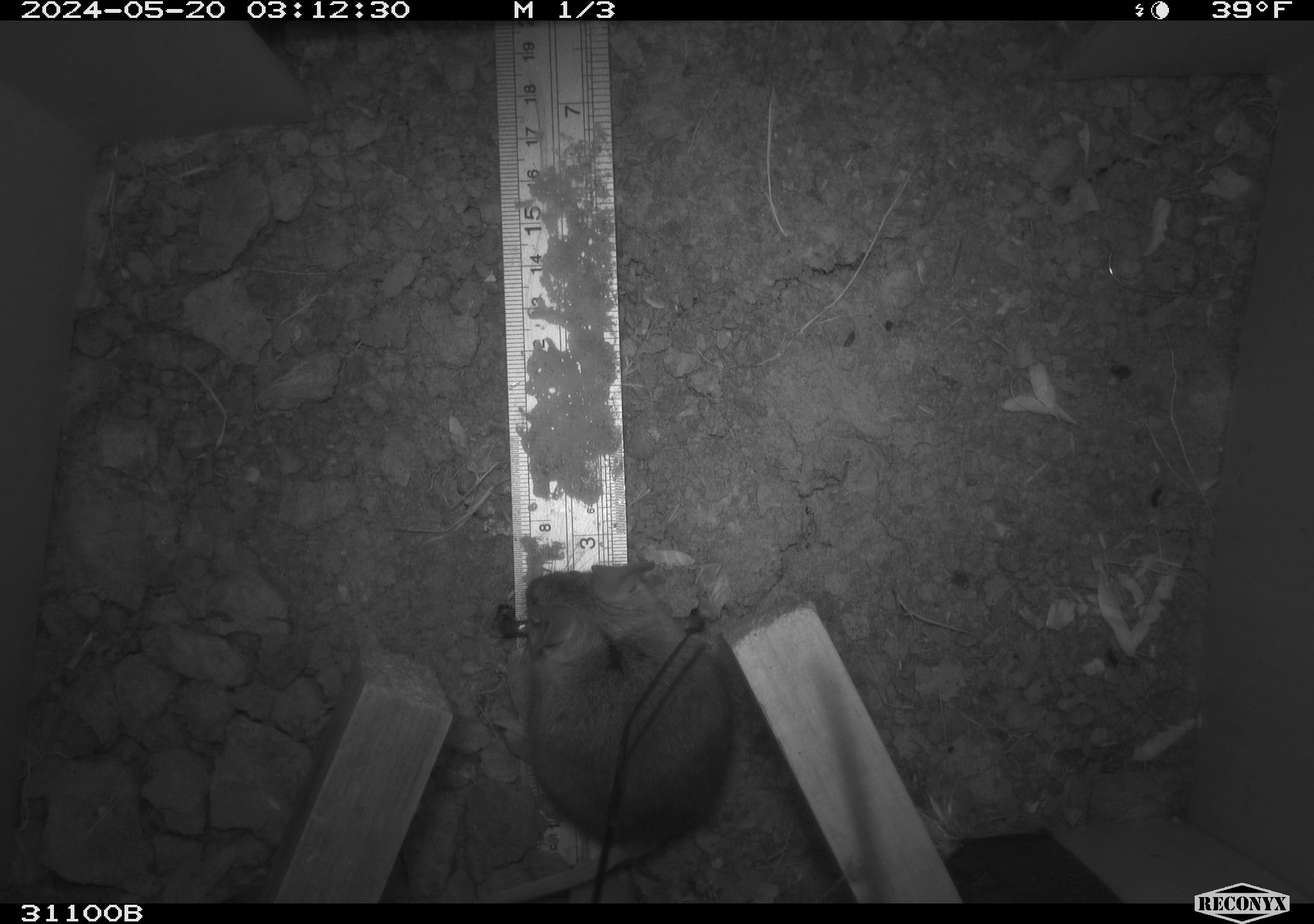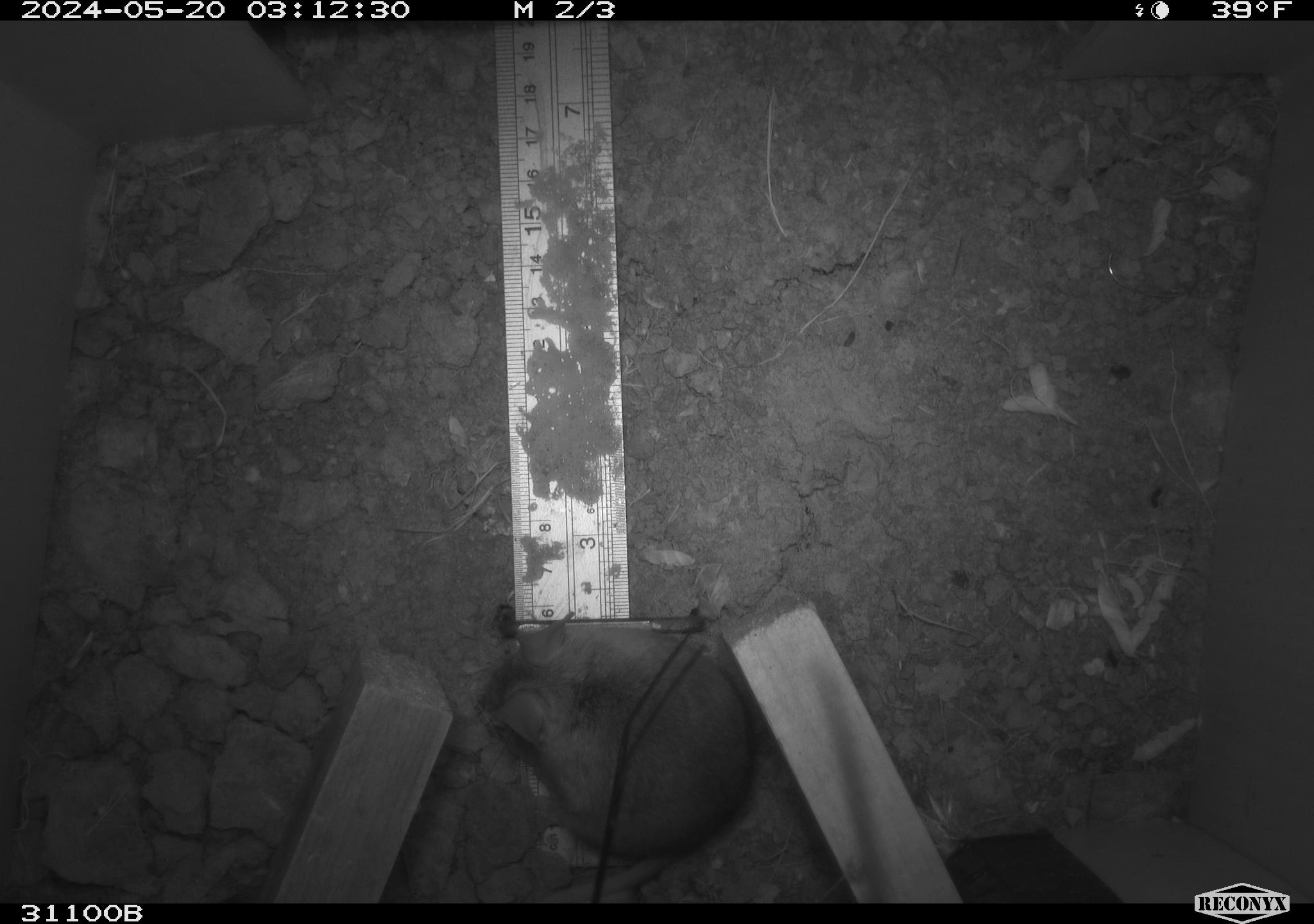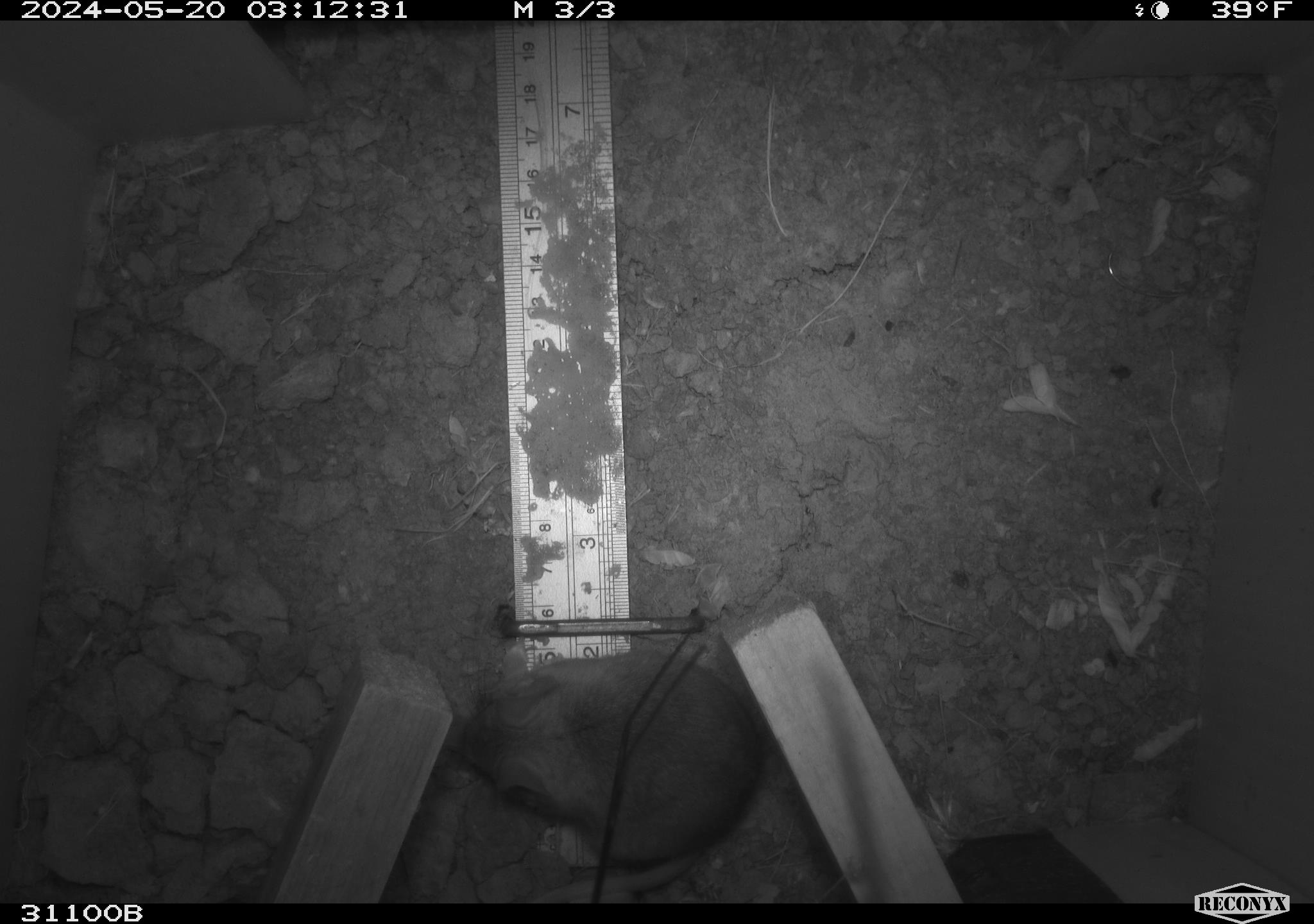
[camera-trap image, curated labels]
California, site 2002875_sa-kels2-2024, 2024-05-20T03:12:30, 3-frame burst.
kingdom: Animalia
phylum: Chordata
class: Mammalia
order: Rodentia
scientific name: Rodentia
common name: rodent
Rodent (Rodentia).